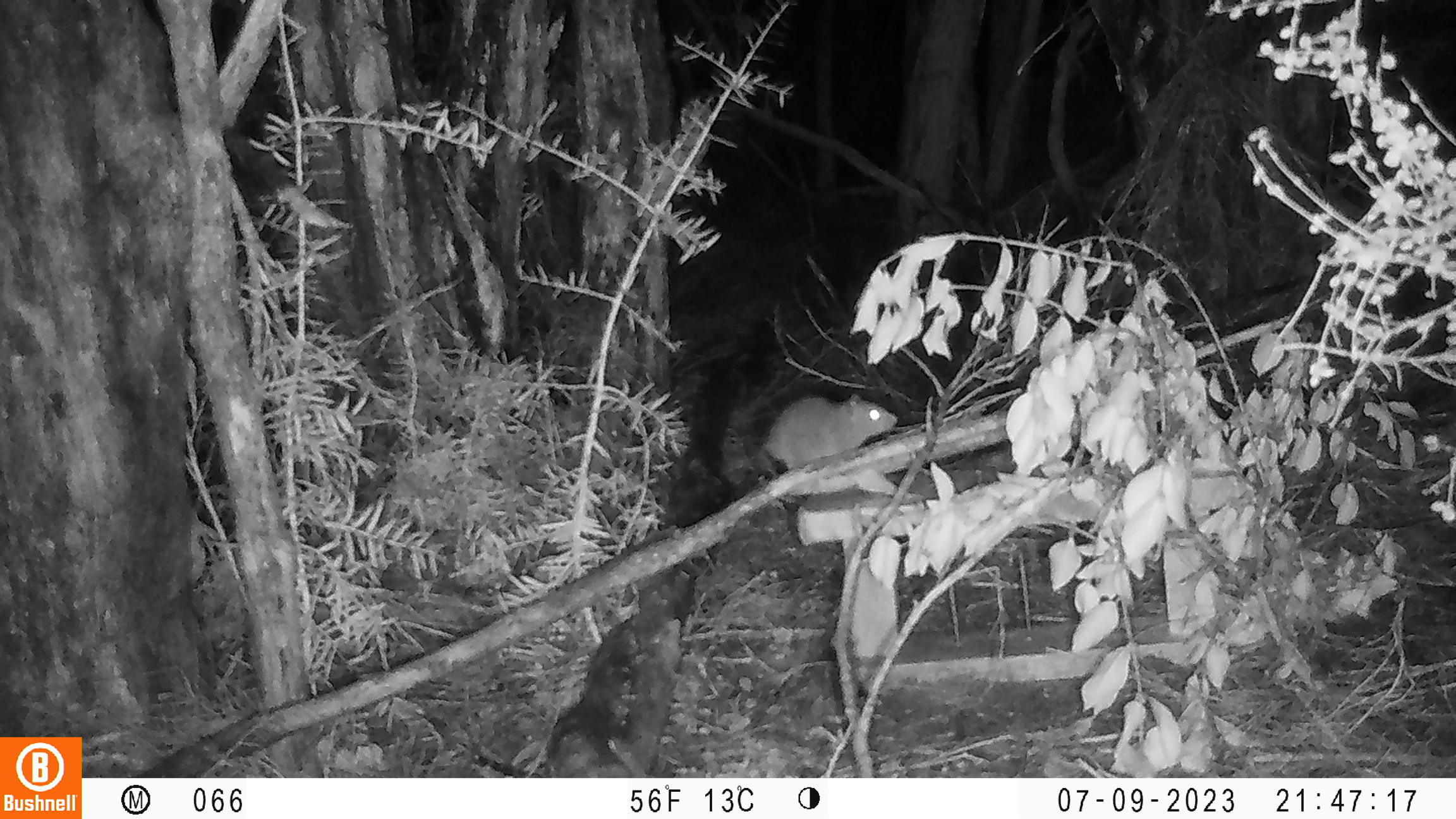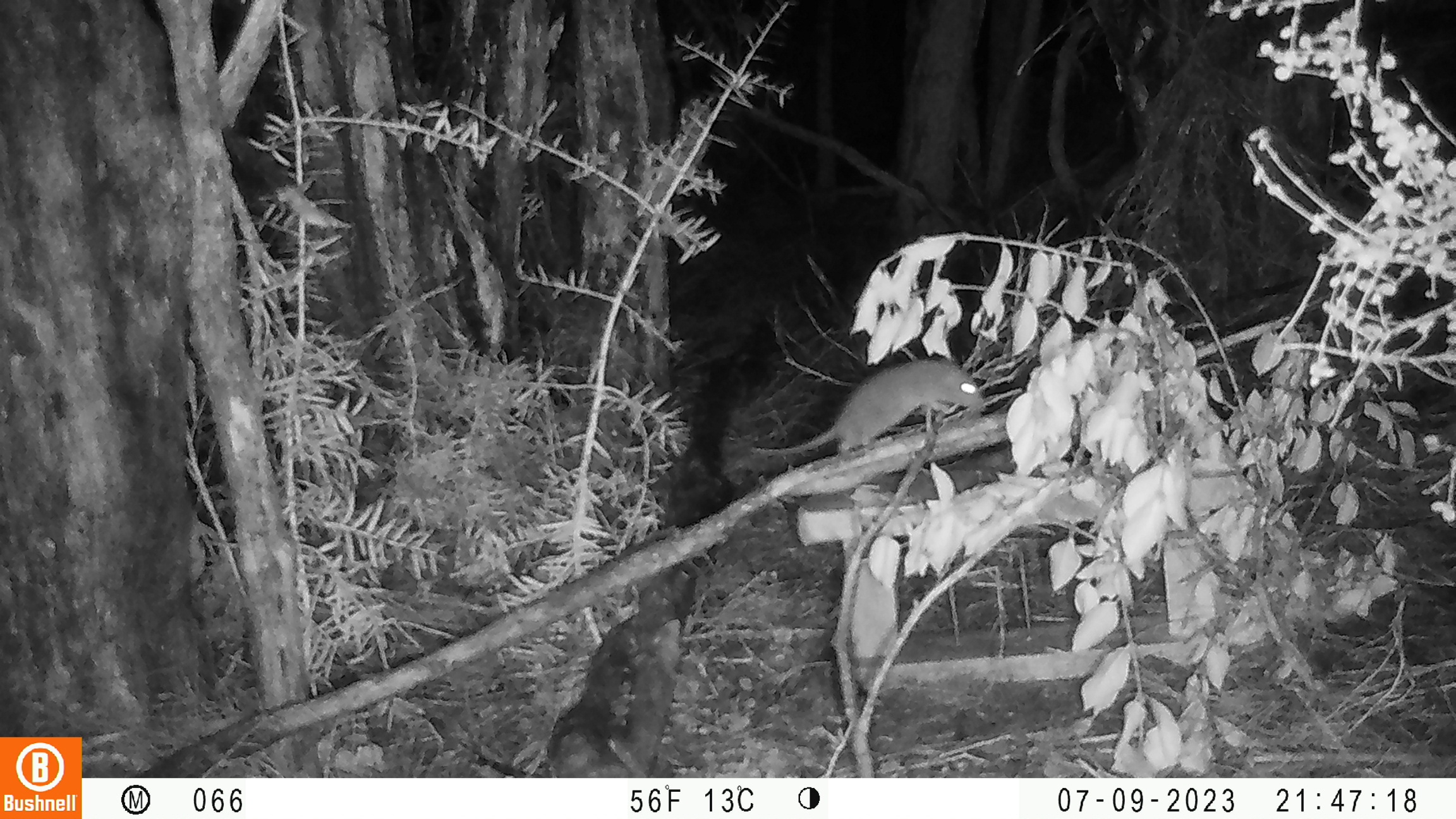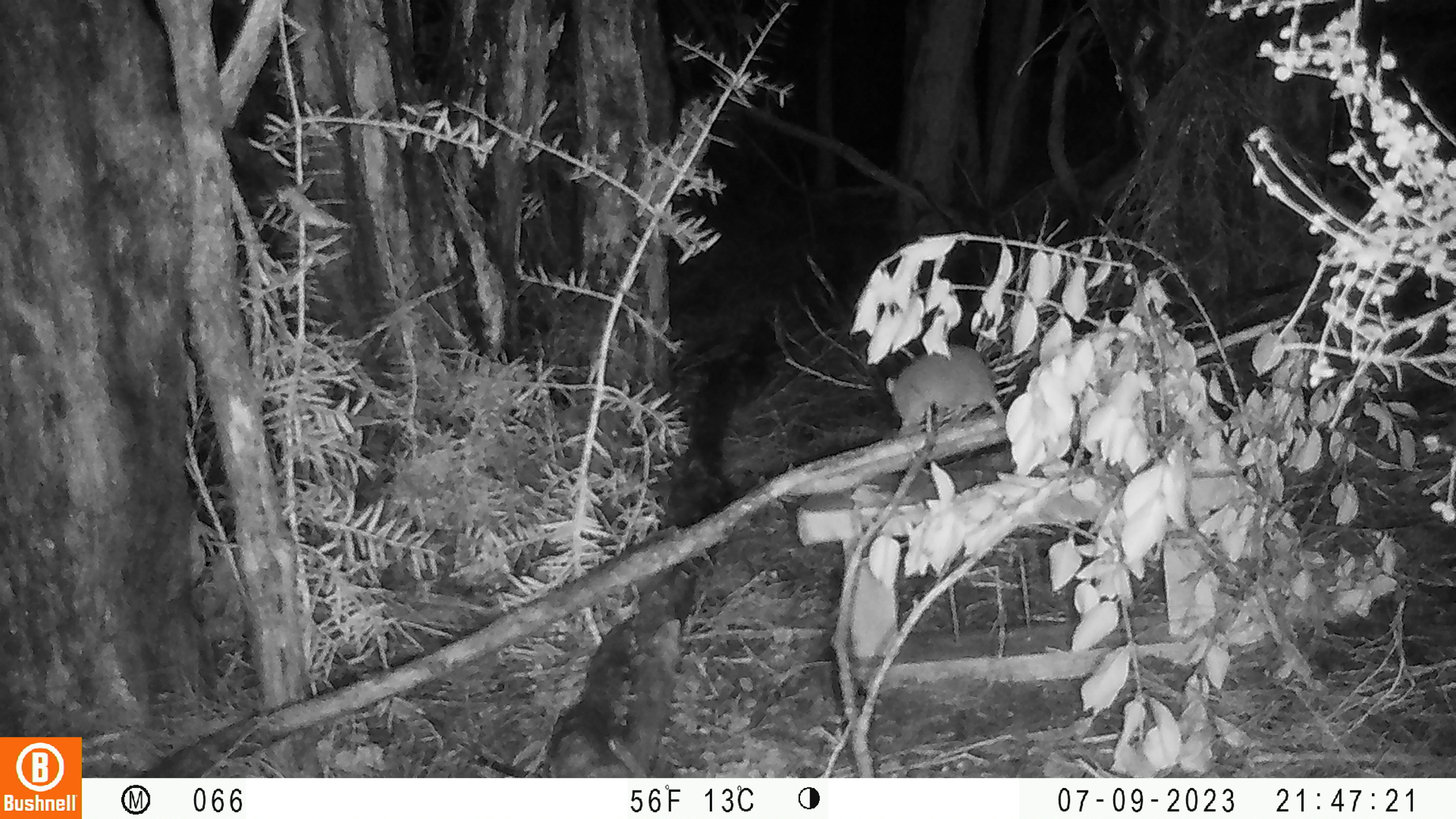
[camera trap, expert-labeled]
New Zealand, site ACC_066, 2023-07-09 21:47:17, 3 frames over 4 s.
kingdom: Animalia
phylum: Chordata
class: Mammalia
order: Rodentia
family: Muridae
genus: Rattus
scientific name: Rattus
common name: rat